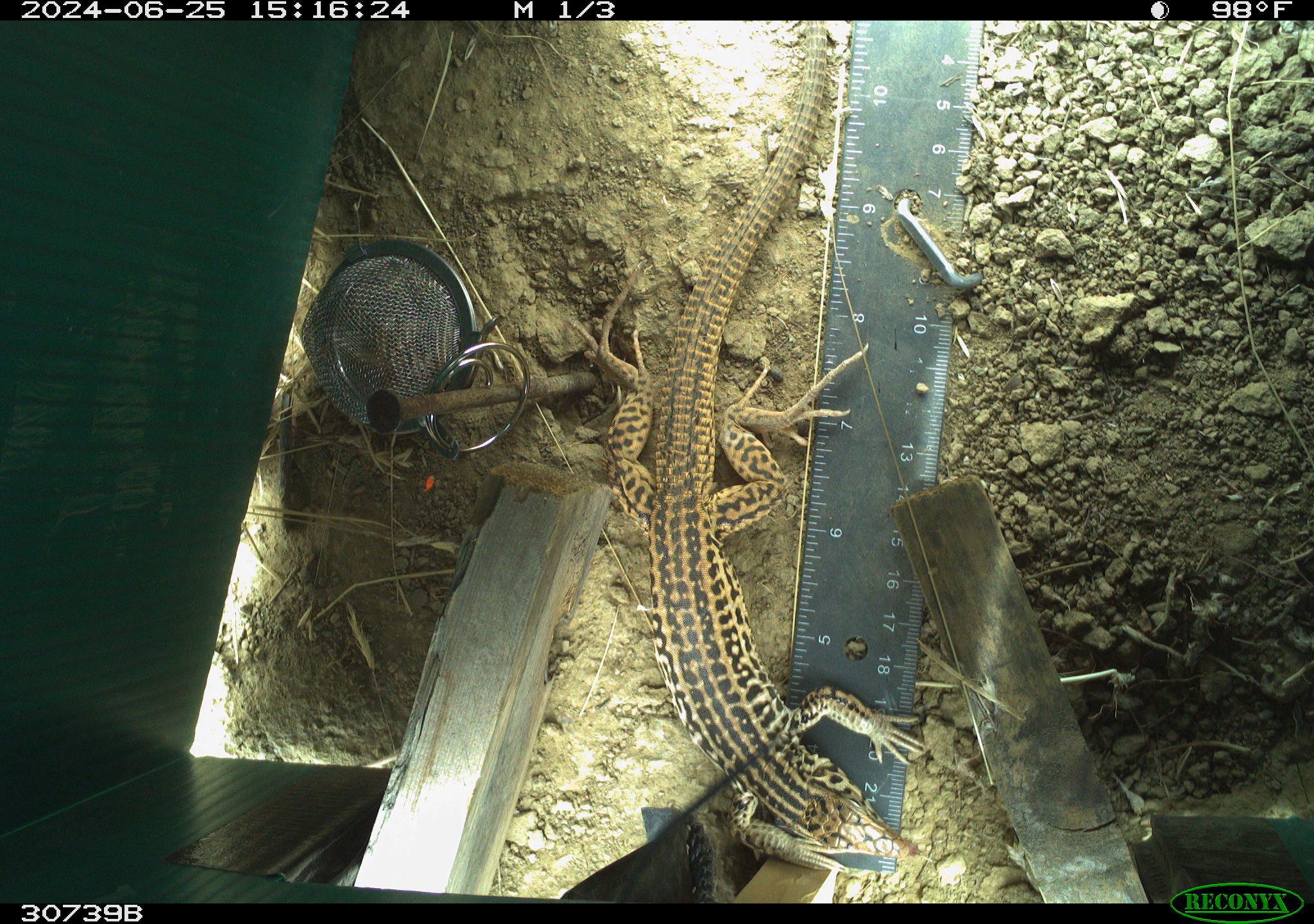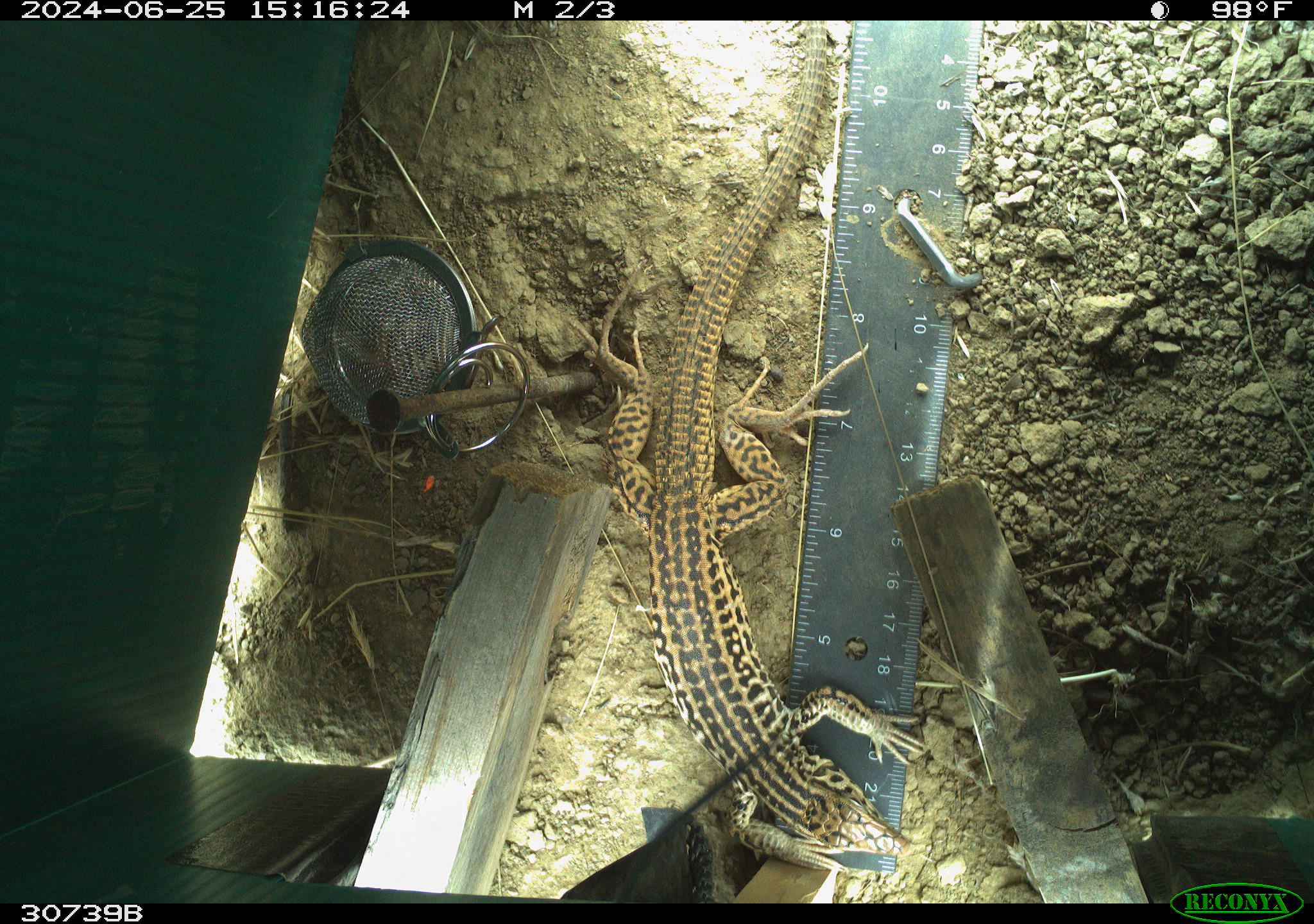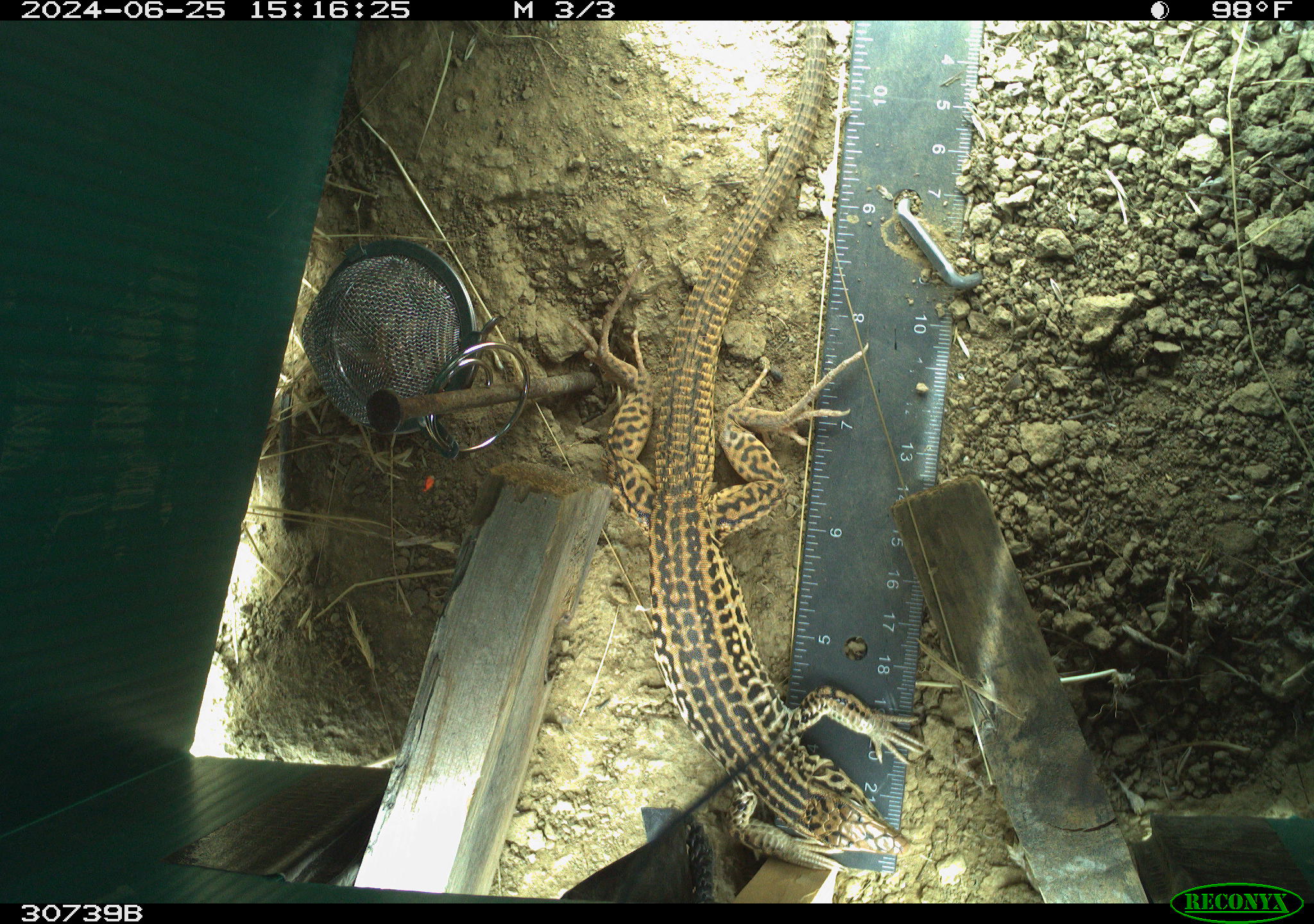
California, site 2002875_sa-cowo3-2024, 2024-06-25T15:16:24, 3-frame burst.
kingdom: Animalia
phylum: Chordata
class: Reptilia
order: Squamata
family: Teiidae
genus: Aspidoscelis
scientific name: Aspidoscelis tigris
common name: western whiptail